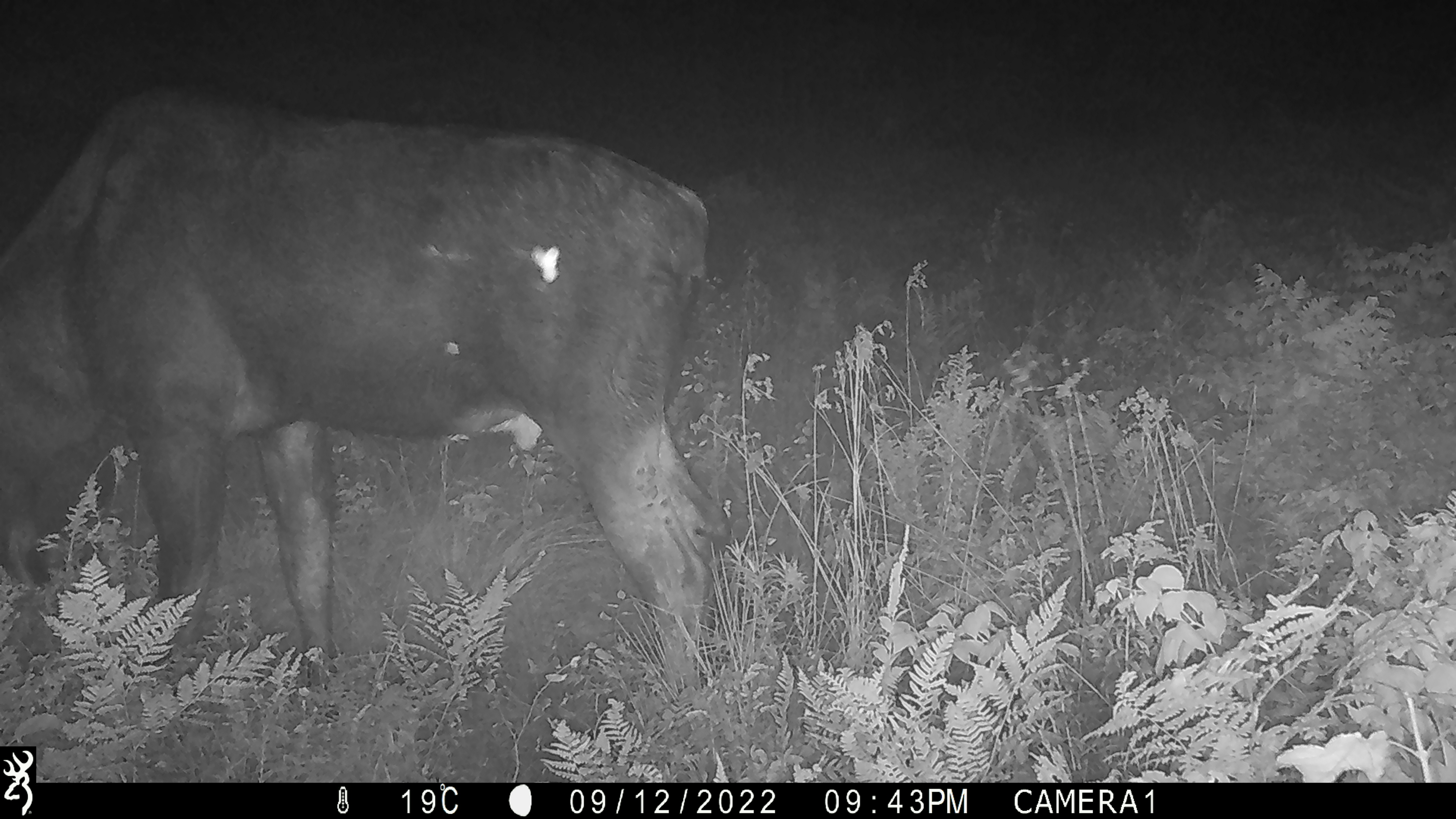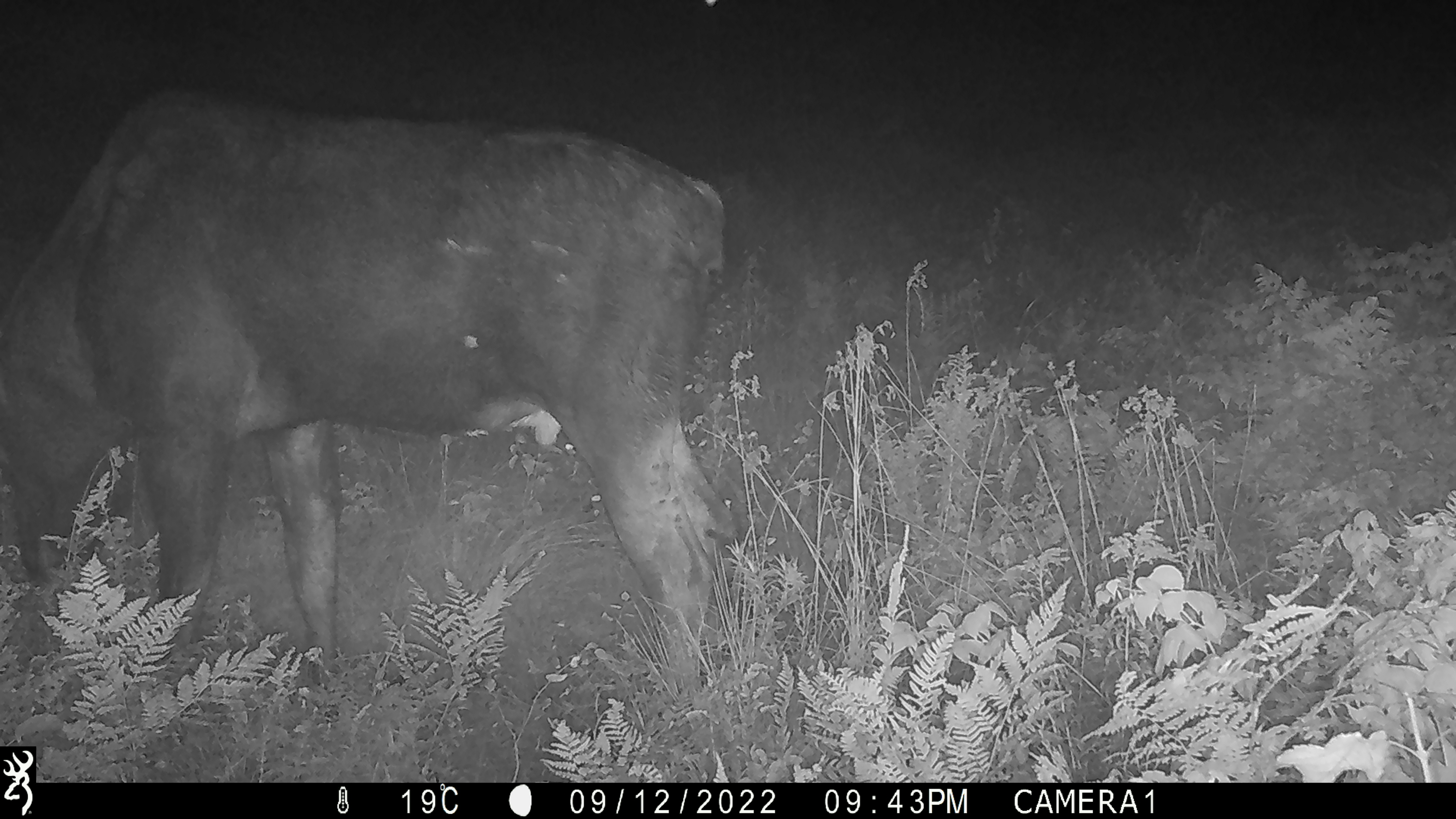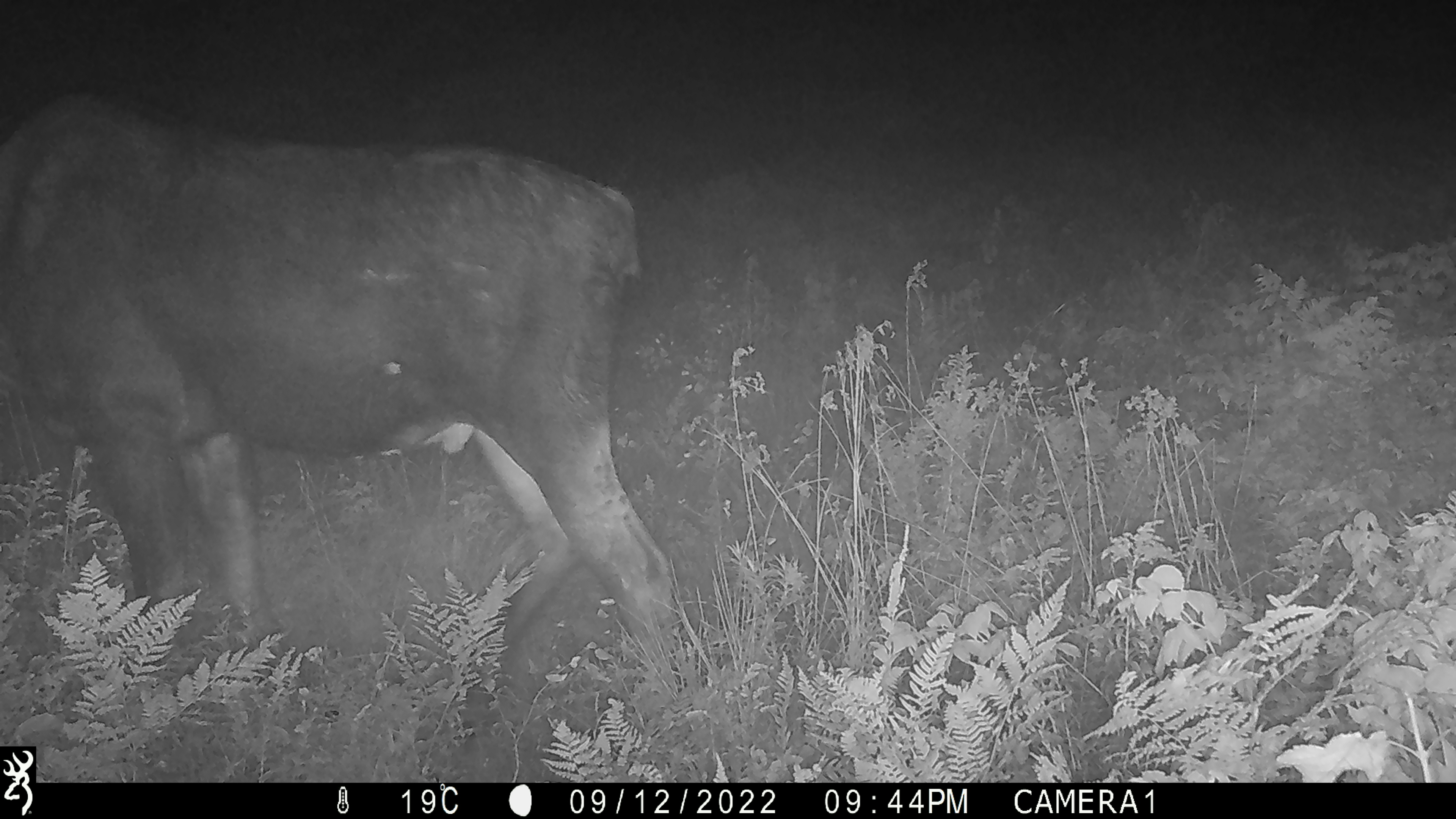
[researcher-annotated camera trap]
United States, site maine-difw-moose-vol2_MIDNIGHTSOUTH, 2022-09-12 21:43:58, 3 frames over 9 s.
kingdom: Animalia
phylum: Chordata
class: Mammalia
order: Artiodactyla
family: Cervidae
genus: Alces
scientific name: Alces alces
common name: moose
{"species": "moose (Alces alces)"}